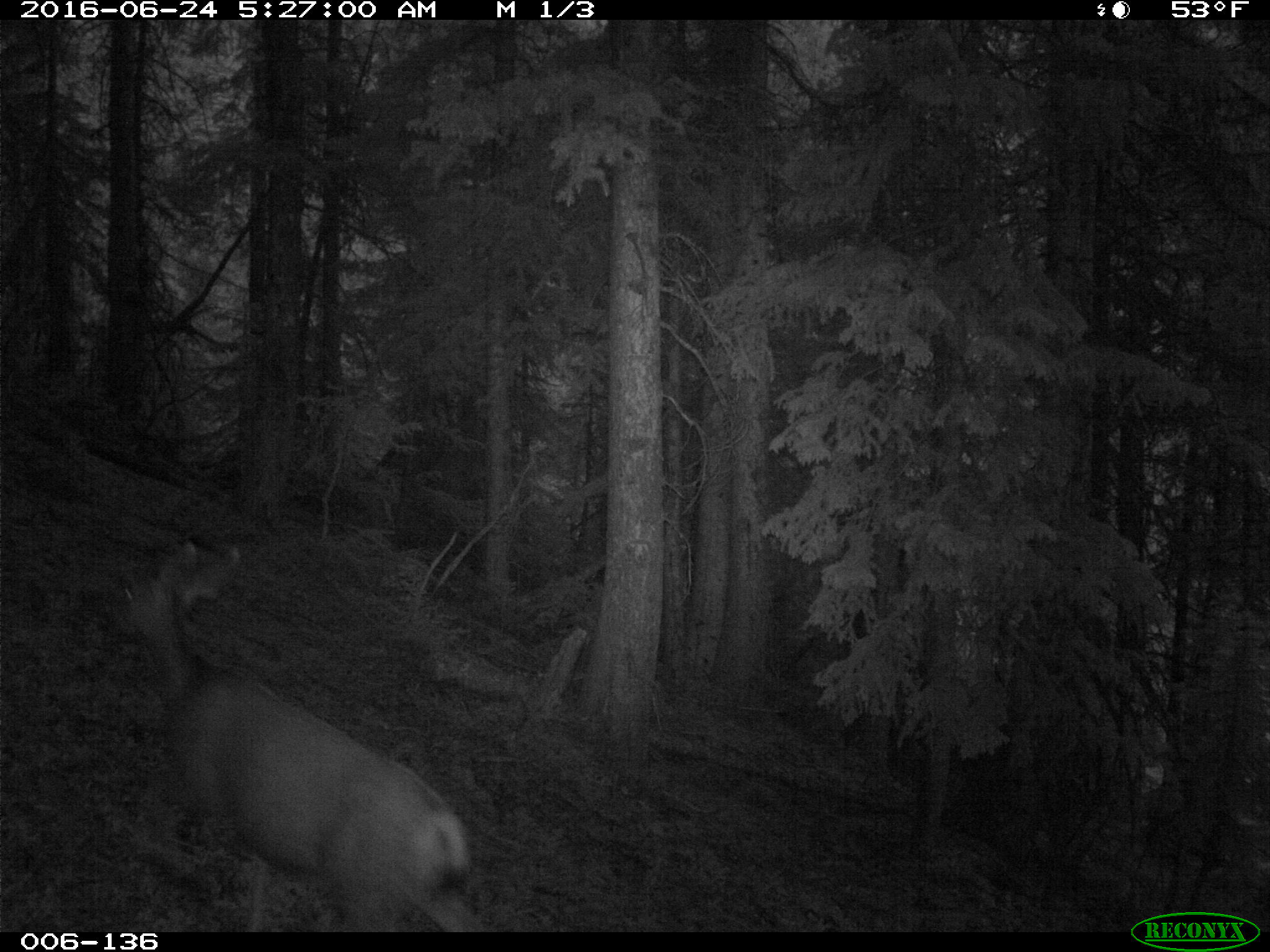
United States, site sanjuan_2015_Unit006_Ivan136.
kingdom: Animalia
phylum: Chordata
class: Mammalia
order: Artiodactyla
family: Cervidae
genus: Odocoileus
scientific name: Odocoileus hemionus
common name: mule deer